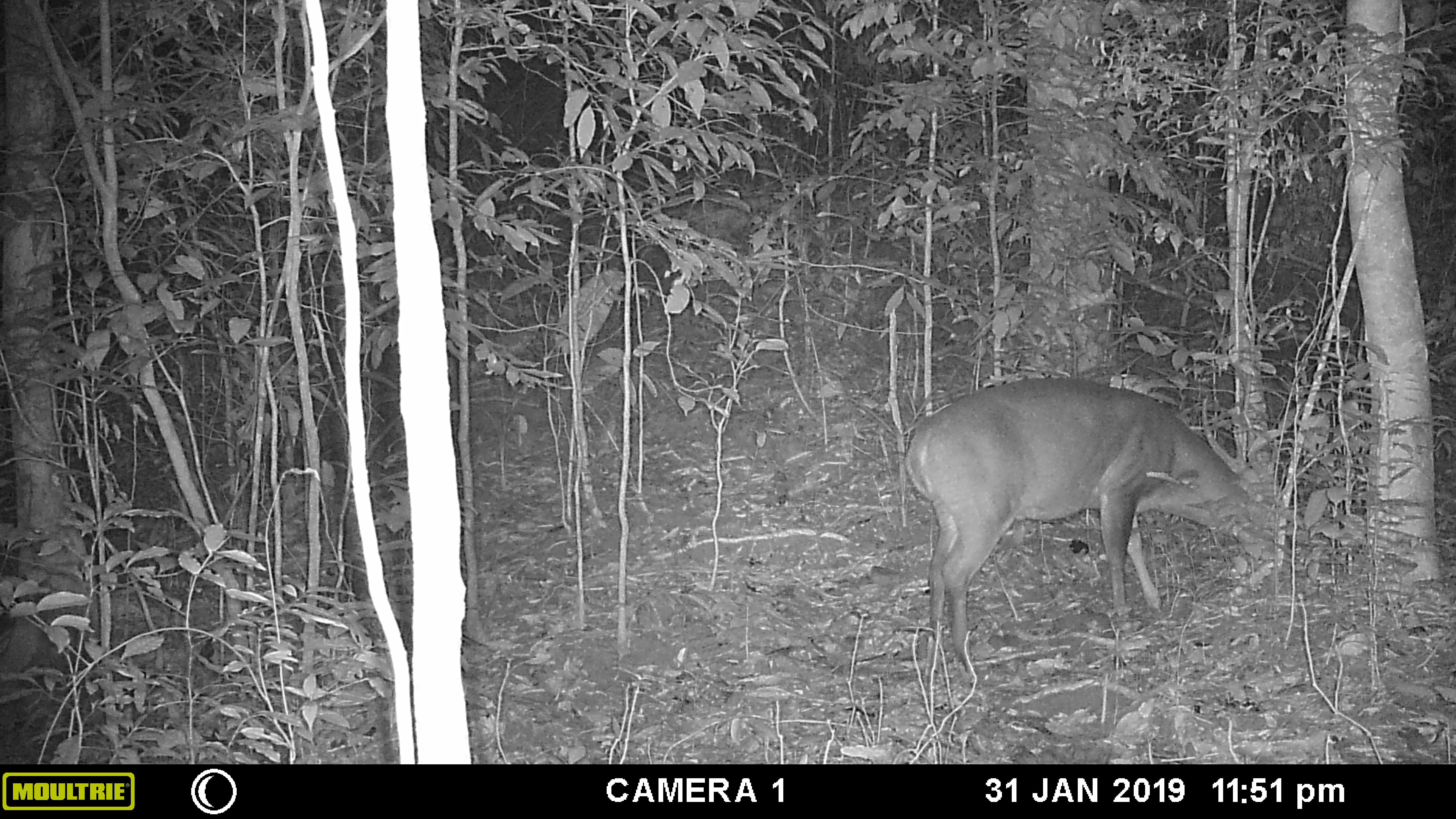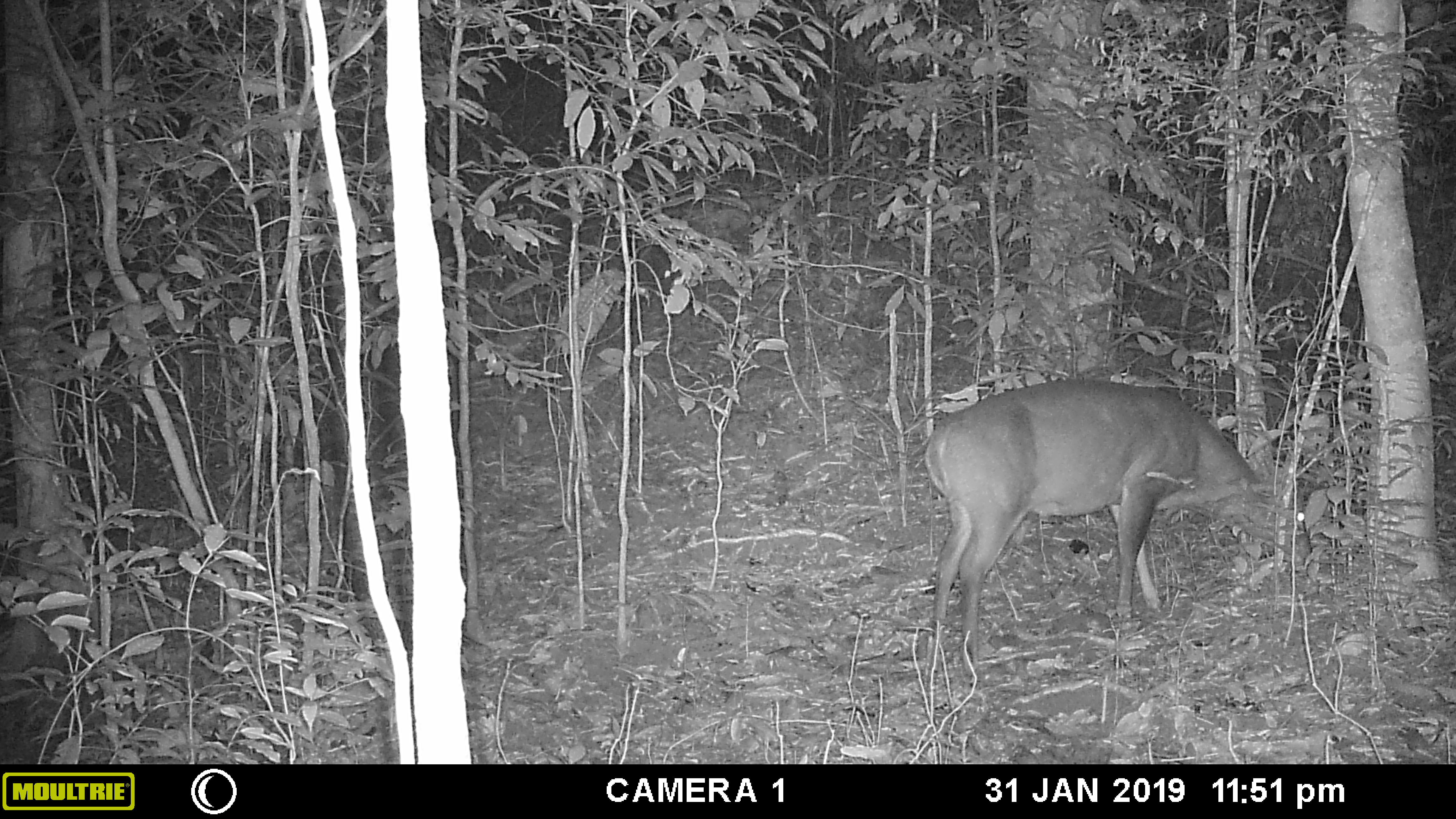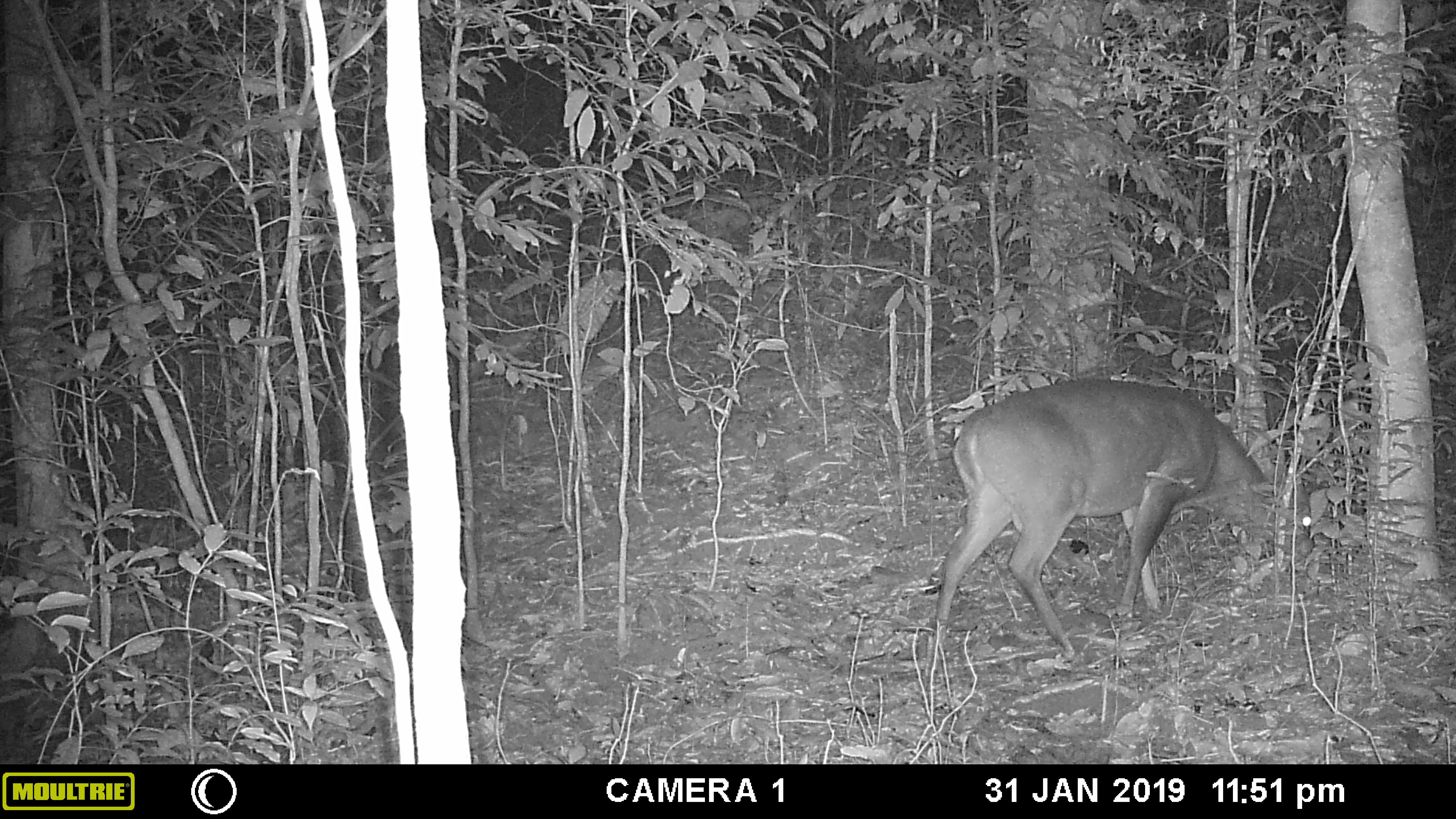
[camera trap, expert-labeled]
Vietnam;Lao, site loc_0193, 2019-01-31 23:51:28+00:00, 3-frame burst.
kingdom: Animalia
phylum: Chordata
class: Mammalia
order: Artiodactyla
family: Cervidae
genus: Muntiacus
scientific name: Muntiacus vuquangensis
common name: large-antlered muntjac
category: large antlered muntjac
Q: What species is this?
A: Large antlered muntjac (large-antlered muntjac) (Muntiacus vuquangensis).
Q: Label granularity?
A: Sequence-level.